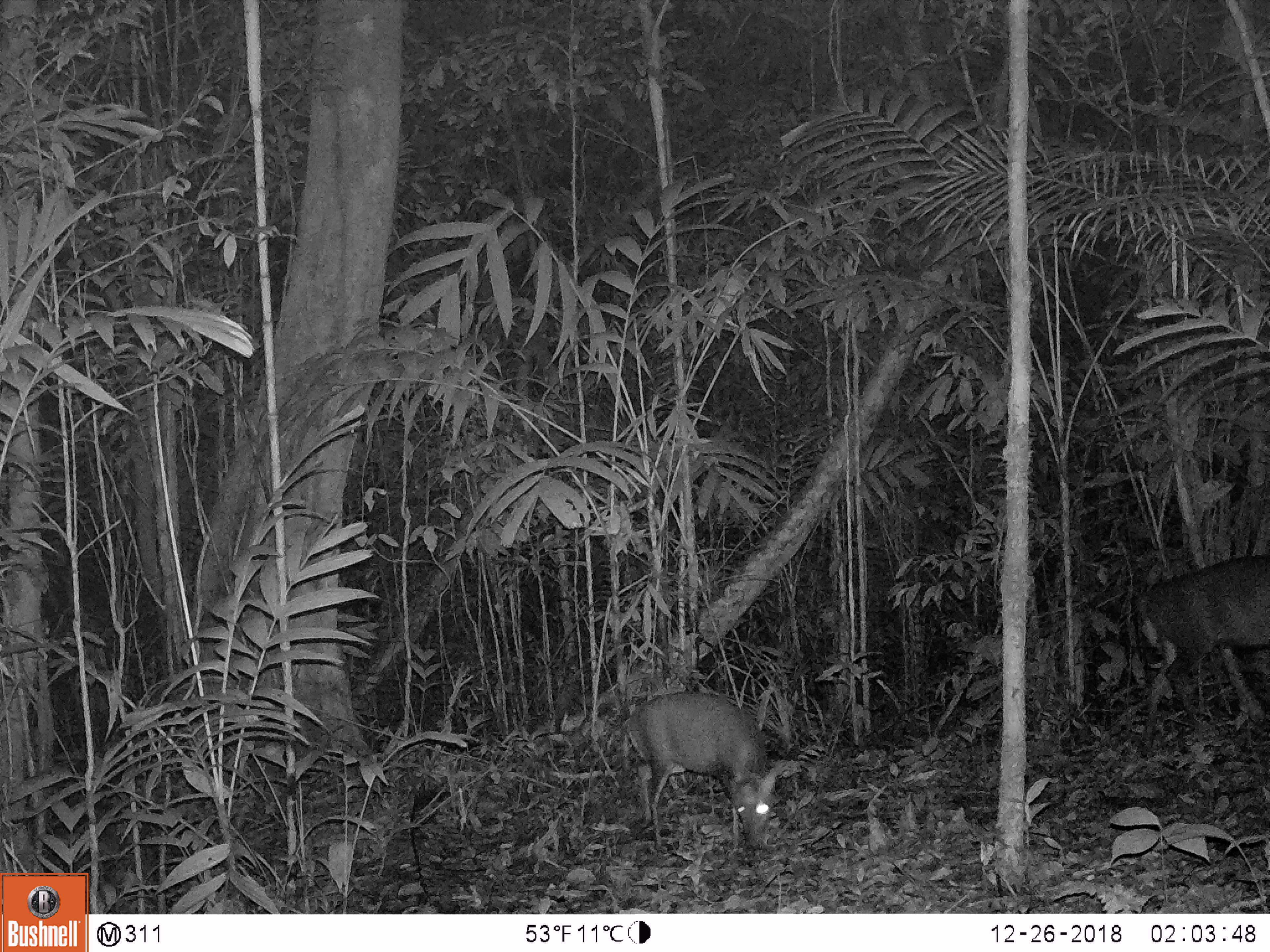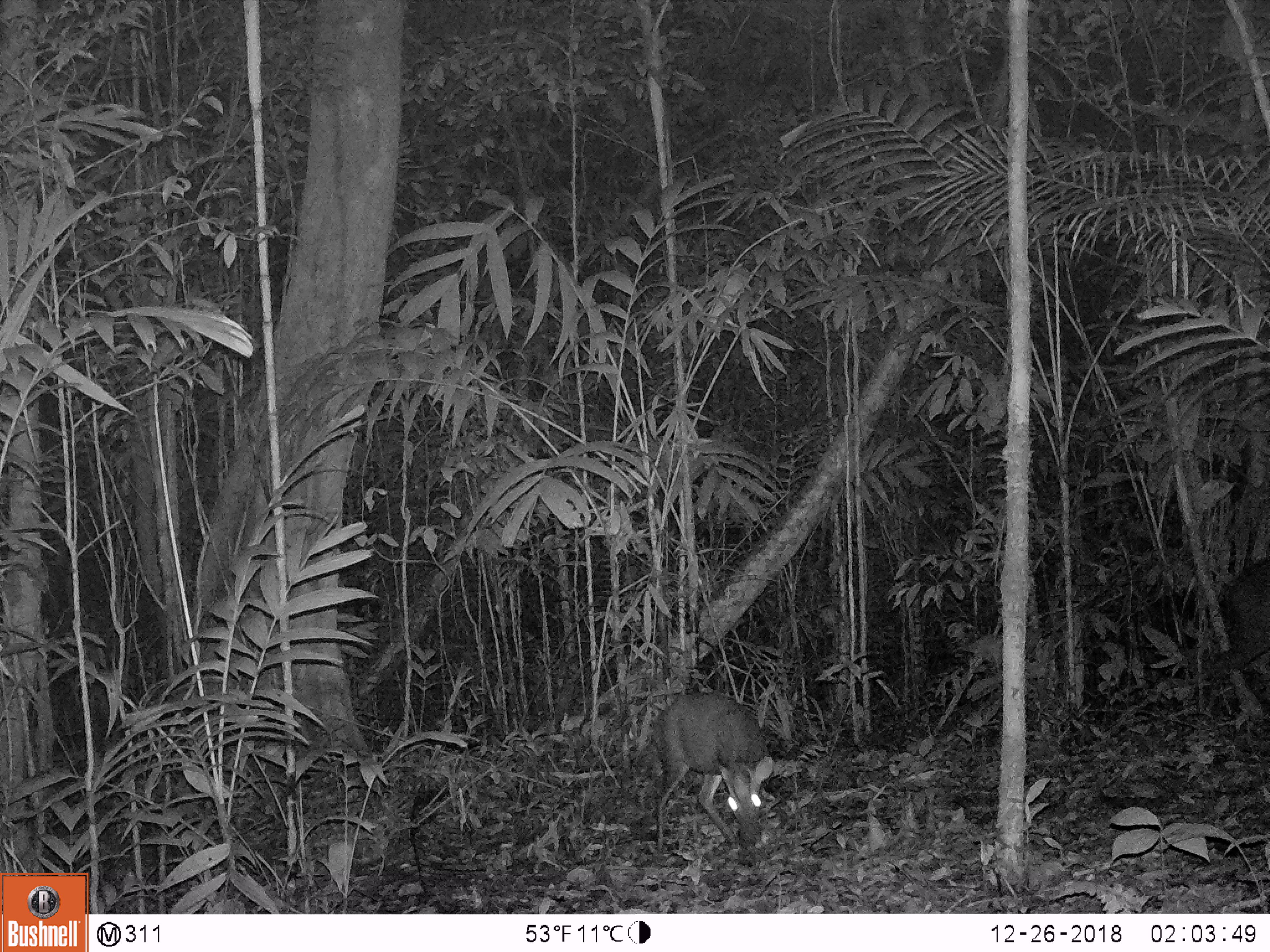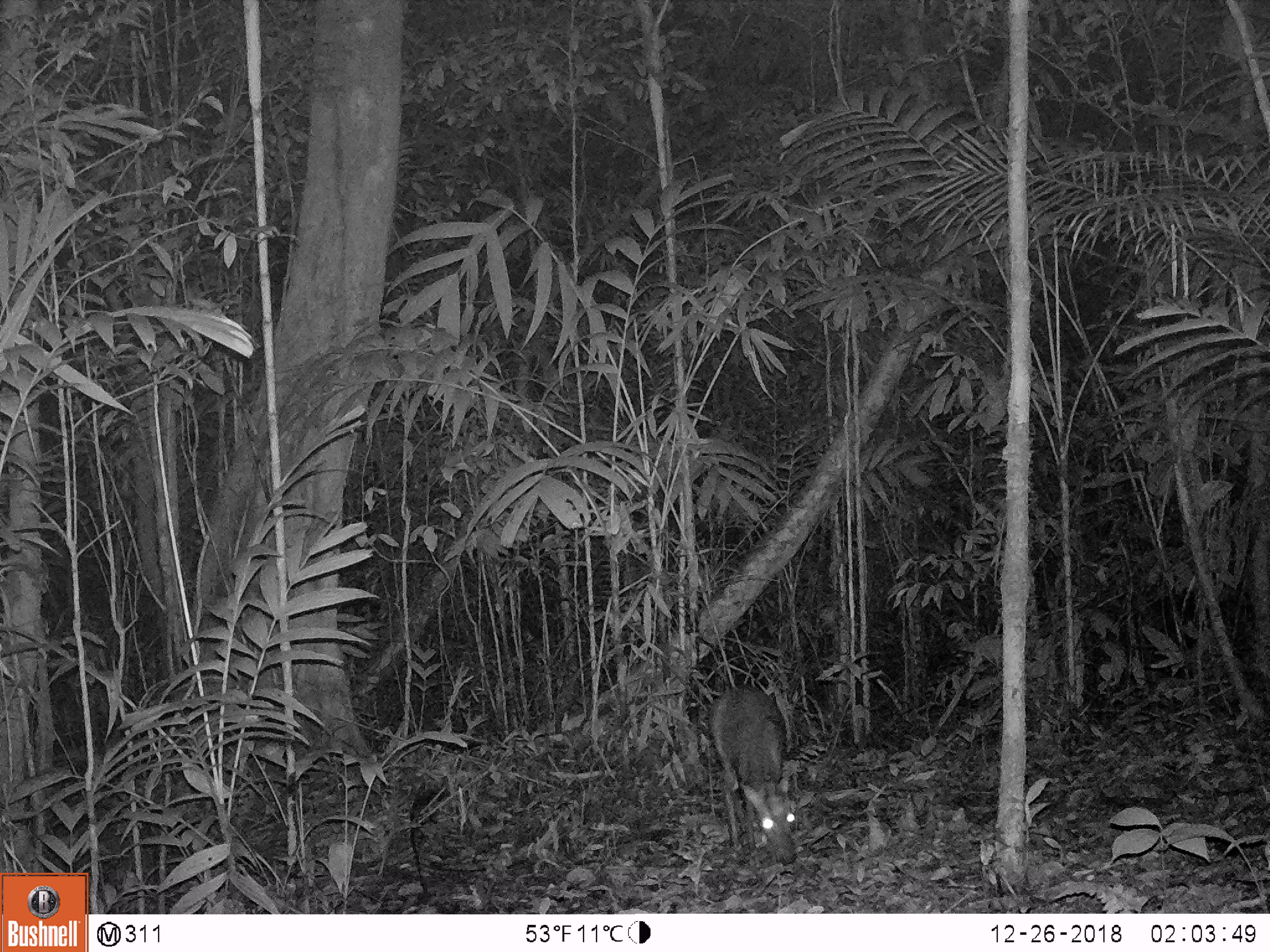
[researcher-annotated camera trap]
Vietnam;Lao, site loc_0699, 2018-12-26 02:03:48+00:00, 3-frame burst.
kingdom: Animalia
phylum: Chordata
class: Mammalia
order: Artiodactyla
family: Cervidae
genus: Muntiacus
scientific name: Muntiacus rooseveltorum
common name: roosevelt's muntjac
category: roosevelts muntjac group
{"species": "roosevelts muntjac group (roosevelt's muntjac) (Muntiacus rooseveltorum)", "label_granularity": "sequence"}